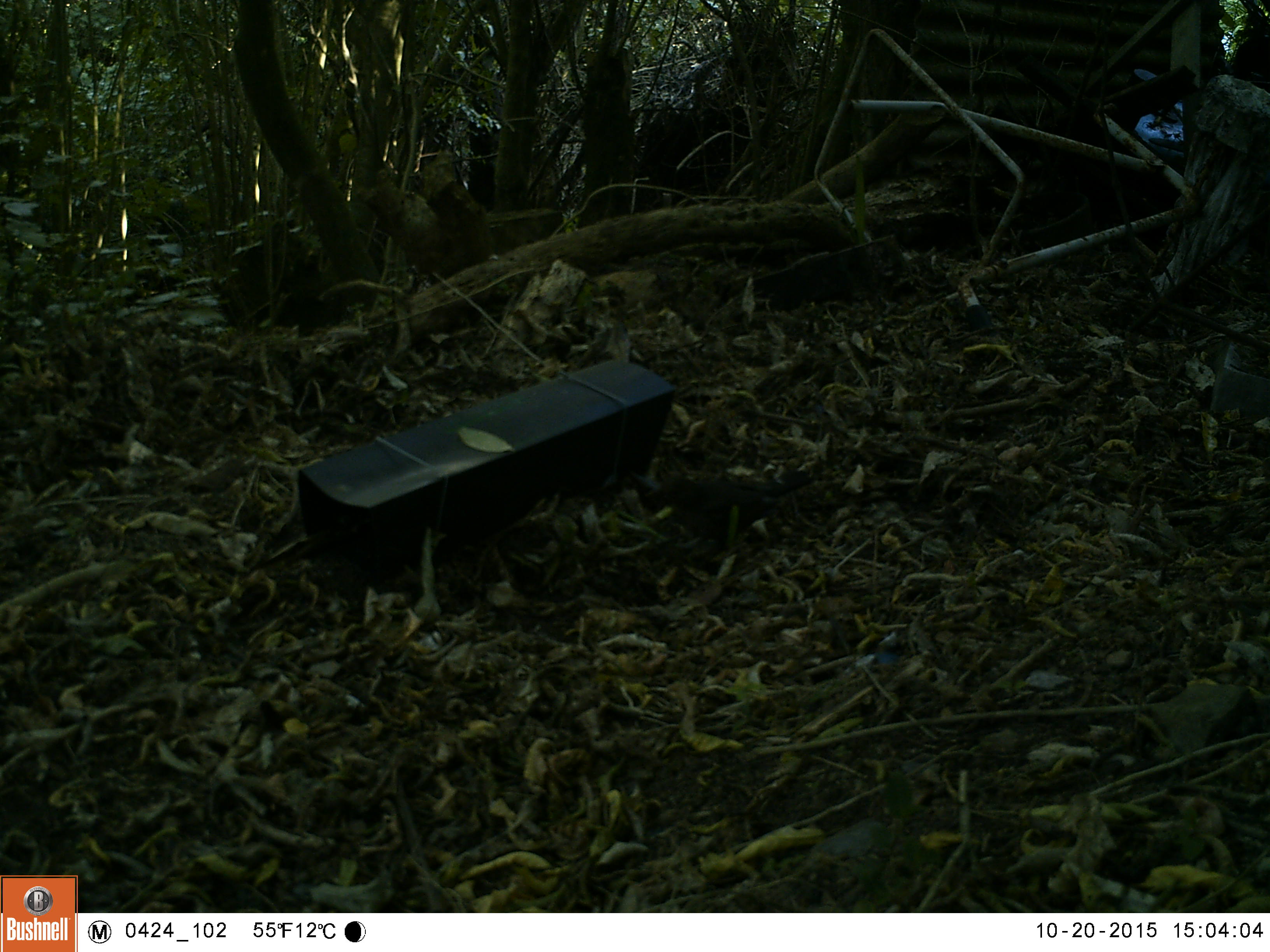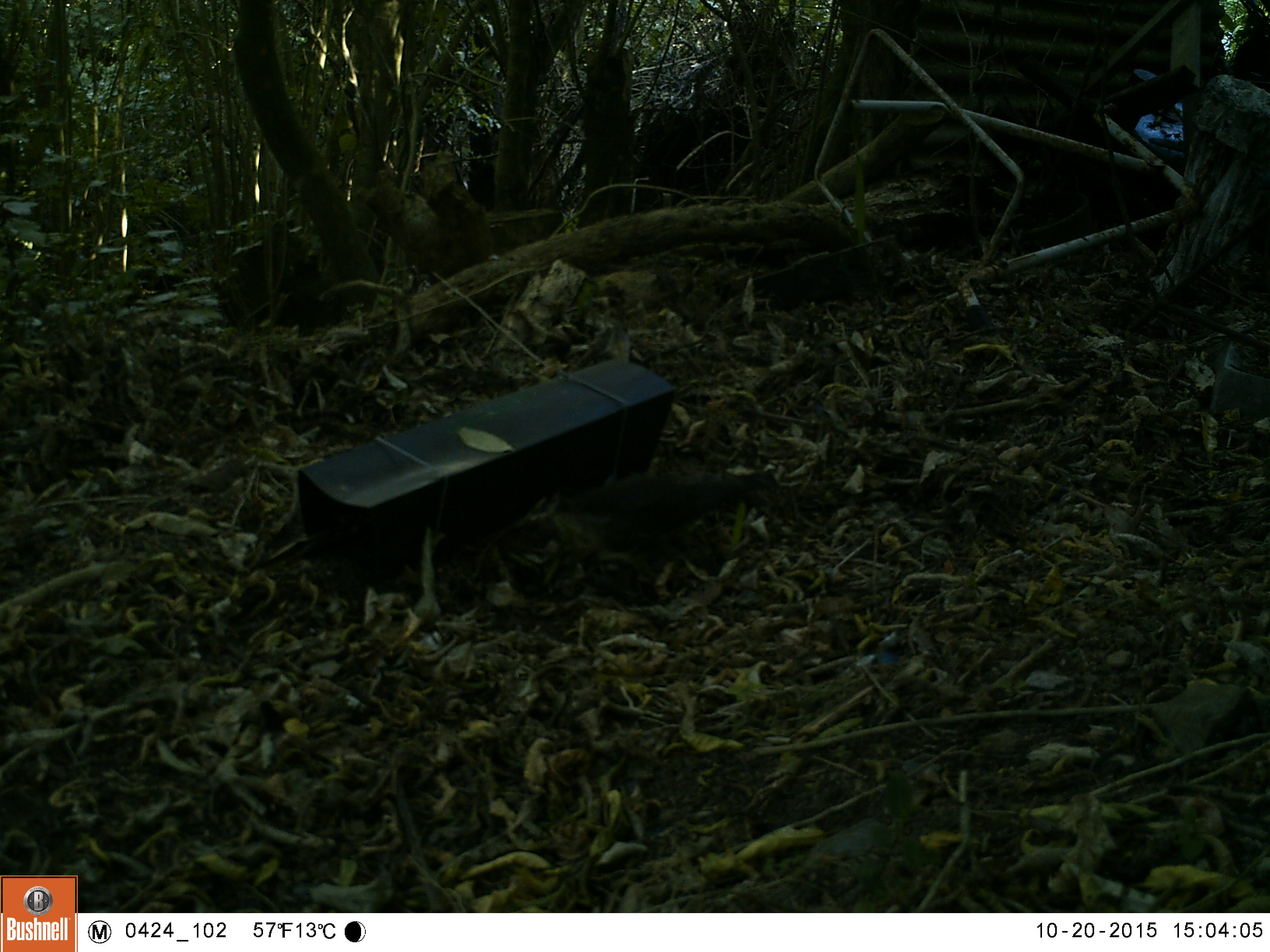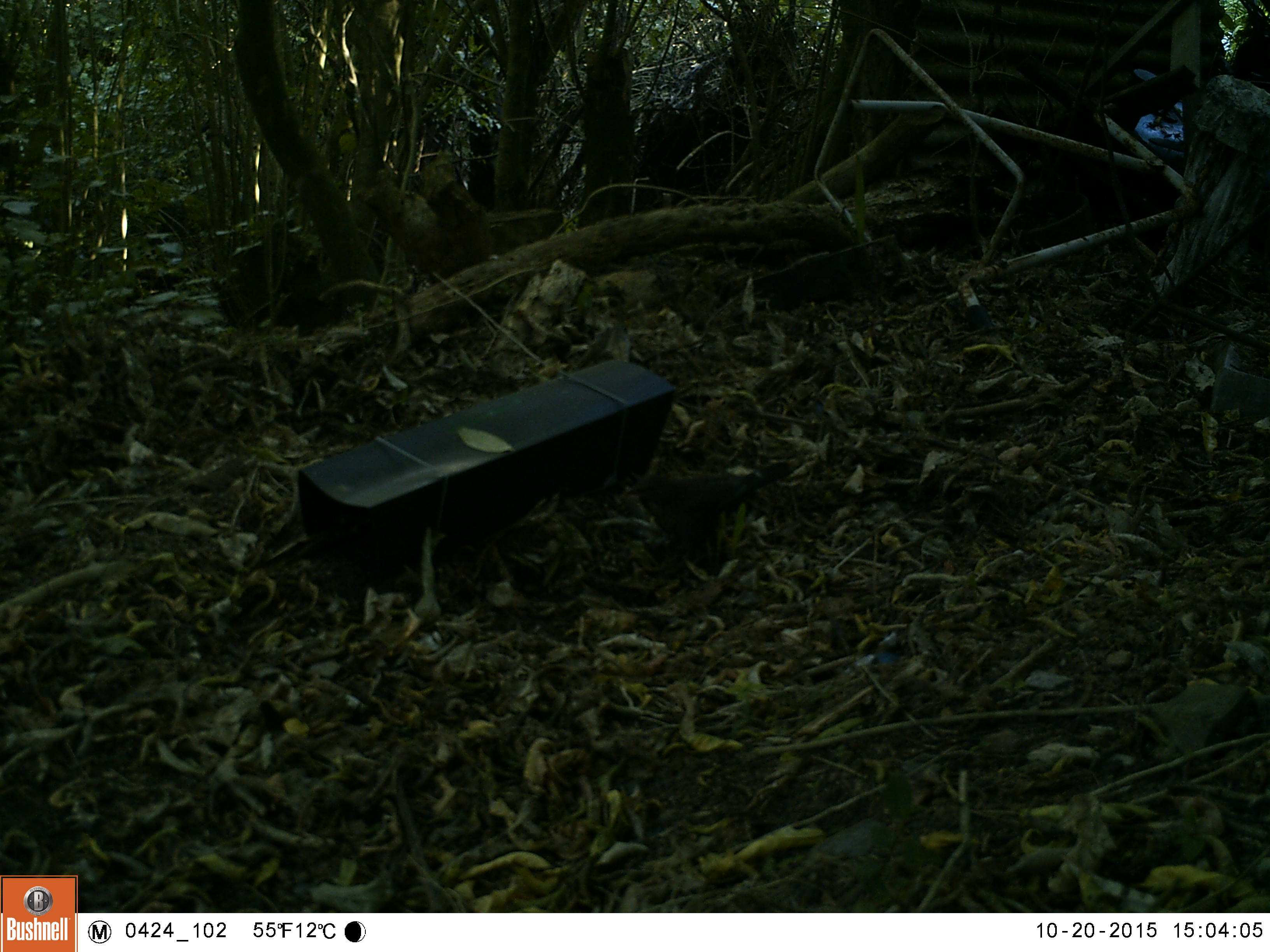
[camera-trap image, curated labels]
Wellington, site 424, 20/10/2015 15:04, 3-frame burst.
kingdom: Animalia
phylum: Chordata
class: Aves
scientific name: Aves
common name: bird